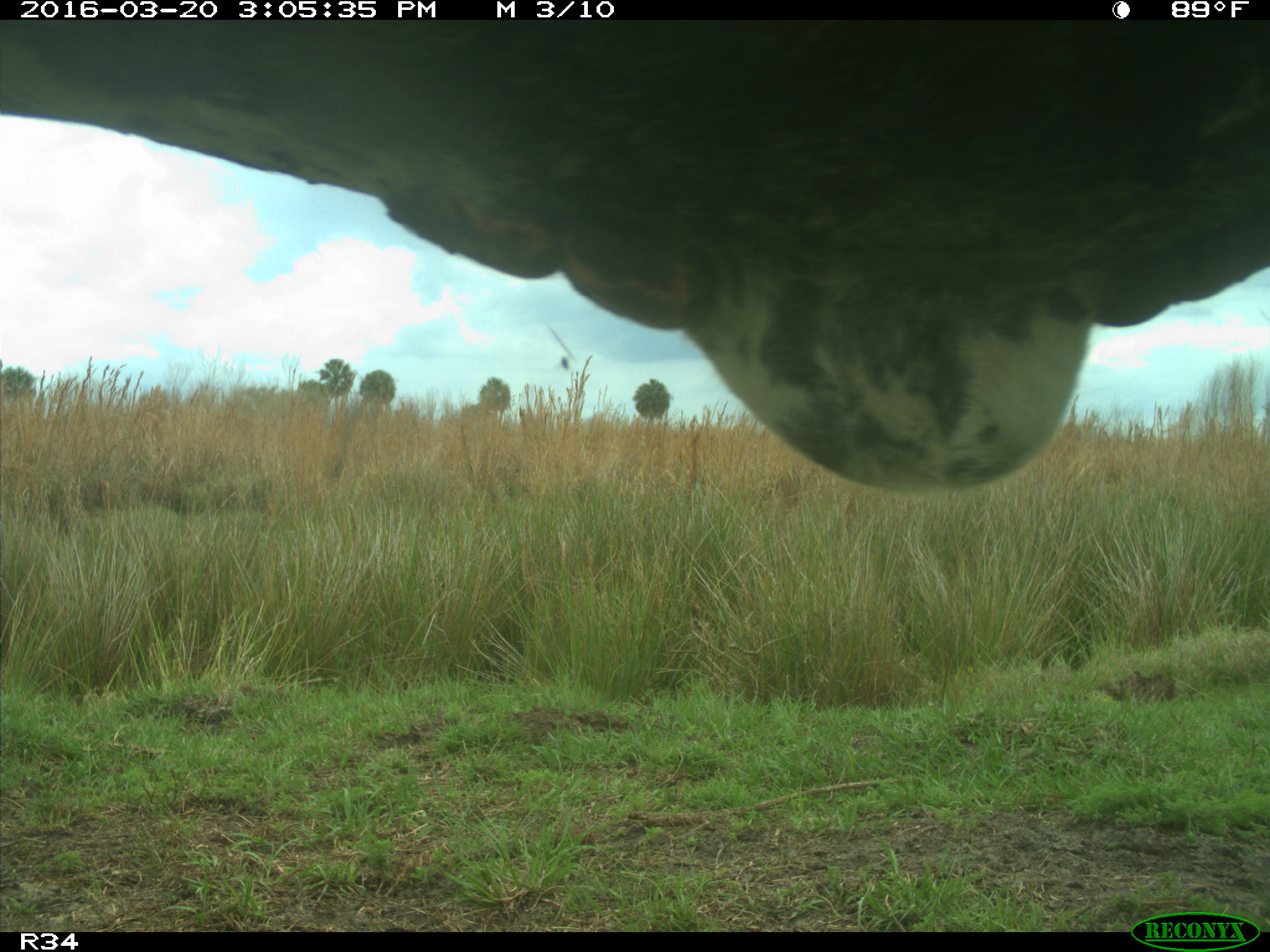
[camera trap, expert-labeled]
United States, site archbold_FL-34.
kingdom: Animalia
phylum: Chordata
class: Mammalia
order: Artiodactyla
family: Bovidae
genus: Bos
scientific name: Bos taurus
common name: domestic cow